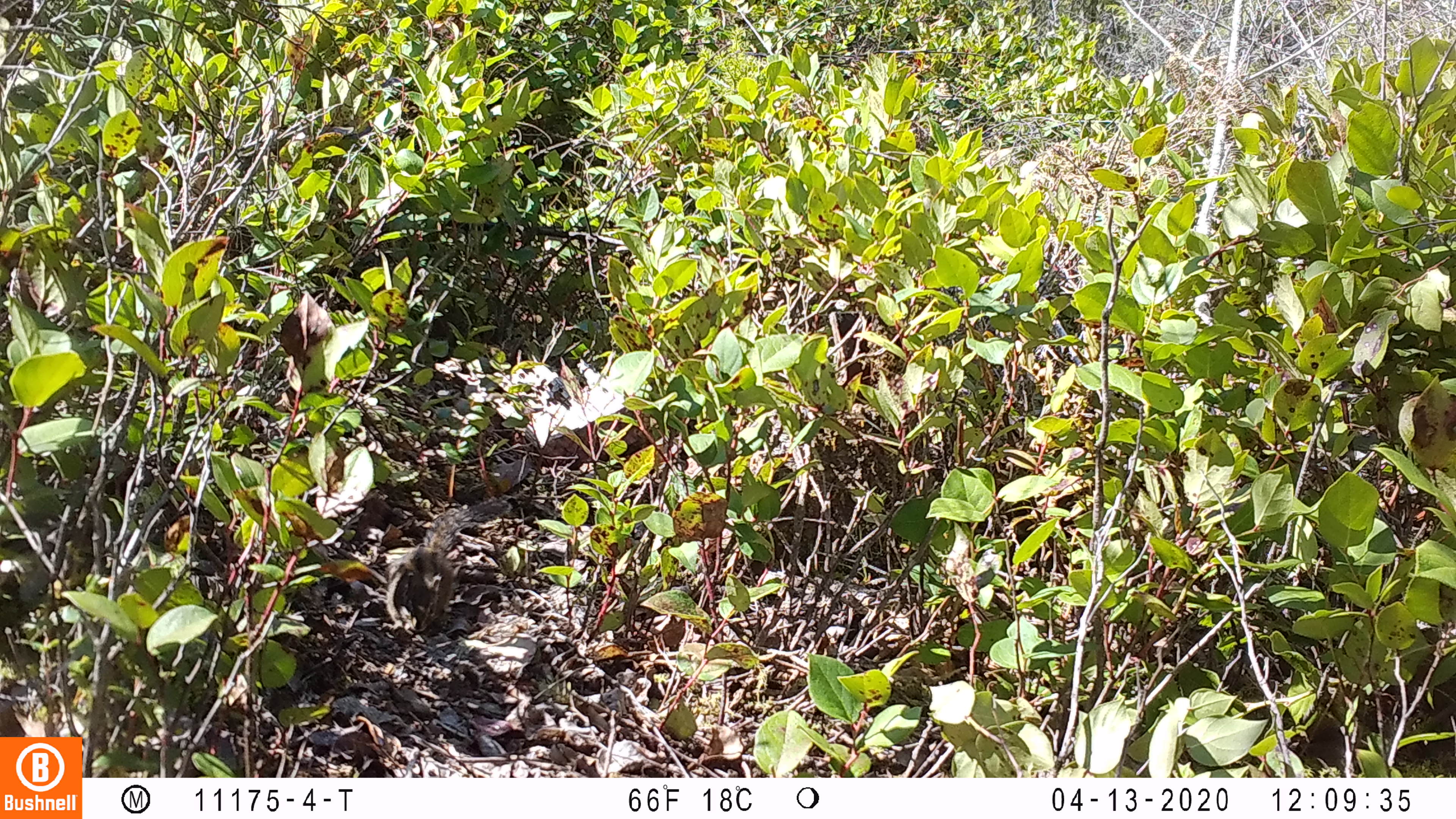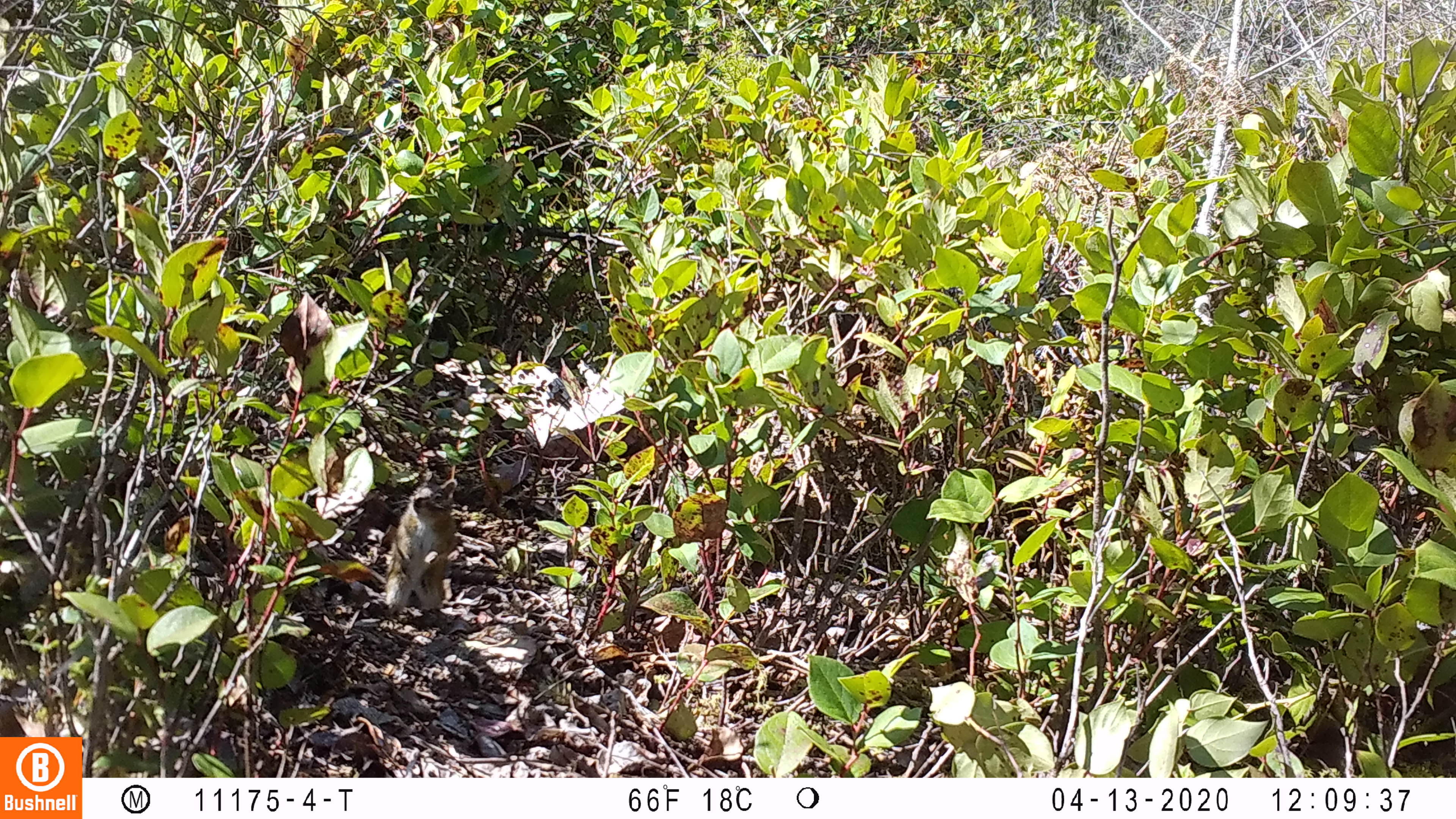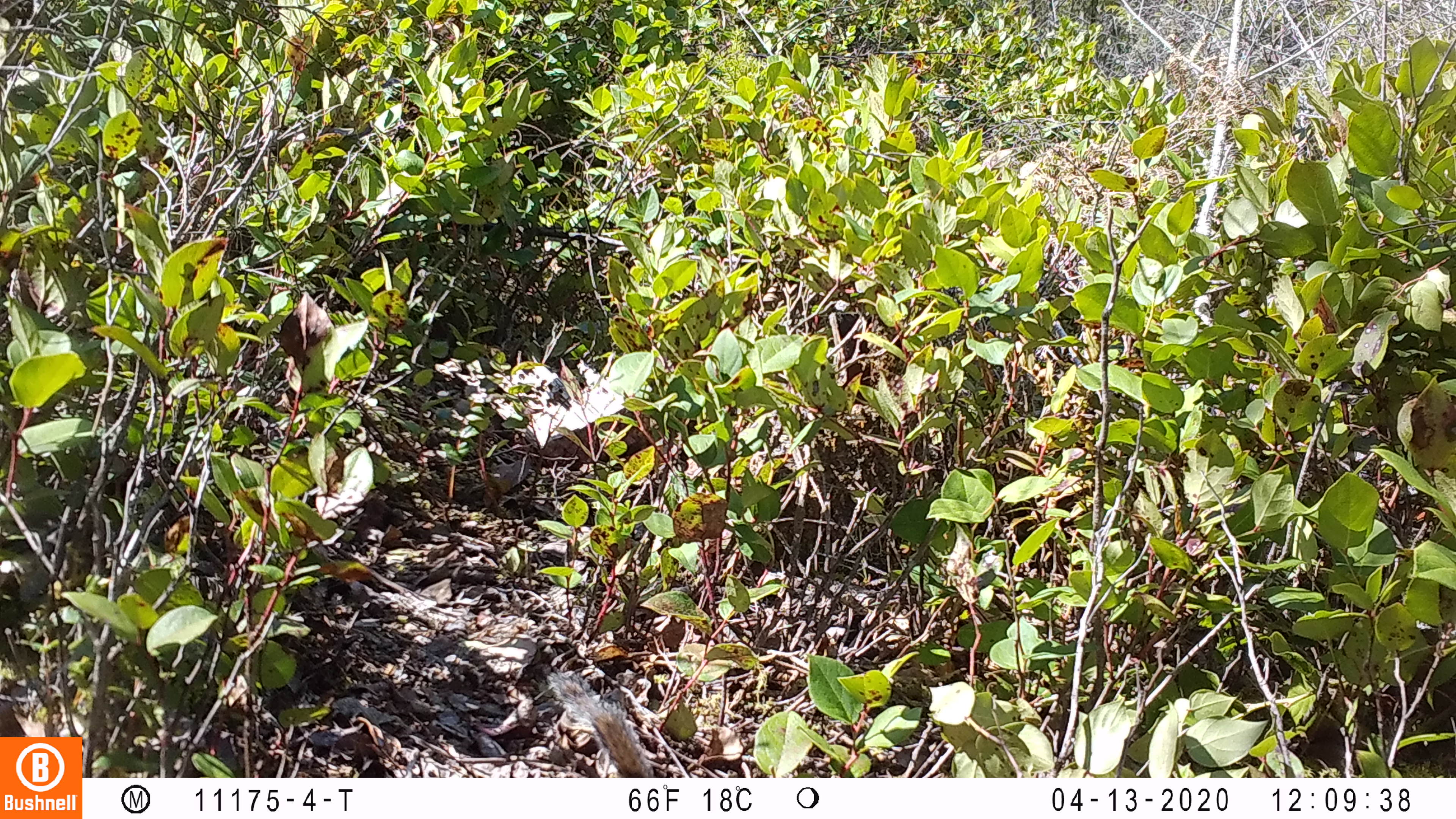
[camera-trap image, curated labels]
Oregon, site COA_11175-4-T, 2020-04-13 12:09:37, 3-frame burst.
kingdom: Animalia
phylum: Chordata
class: Mammalia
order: Rodentia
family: Sciuridae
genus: Neotamias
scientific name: Neotamias townsendii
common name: townsend's chipmunk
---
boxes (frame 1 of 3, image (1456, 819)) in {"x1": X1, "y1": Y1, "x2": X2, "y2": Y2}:
townsend's chipmunk: {"x1": 379, "y1": 496, "x2": 514, "y2": 639}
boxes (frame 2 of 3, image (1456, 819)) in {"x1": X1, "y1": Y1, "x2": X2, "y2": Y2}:
townsend's chipmunk: {"x1": 378, "y1": 465, "x2": 462, "y2": 628}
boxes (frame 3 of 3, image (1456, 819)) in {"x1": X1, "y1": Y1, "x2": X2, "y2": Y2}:
townsend's chipmunk: {"x1": 546, "y1": 669, "x2": 655, "y2": 775}